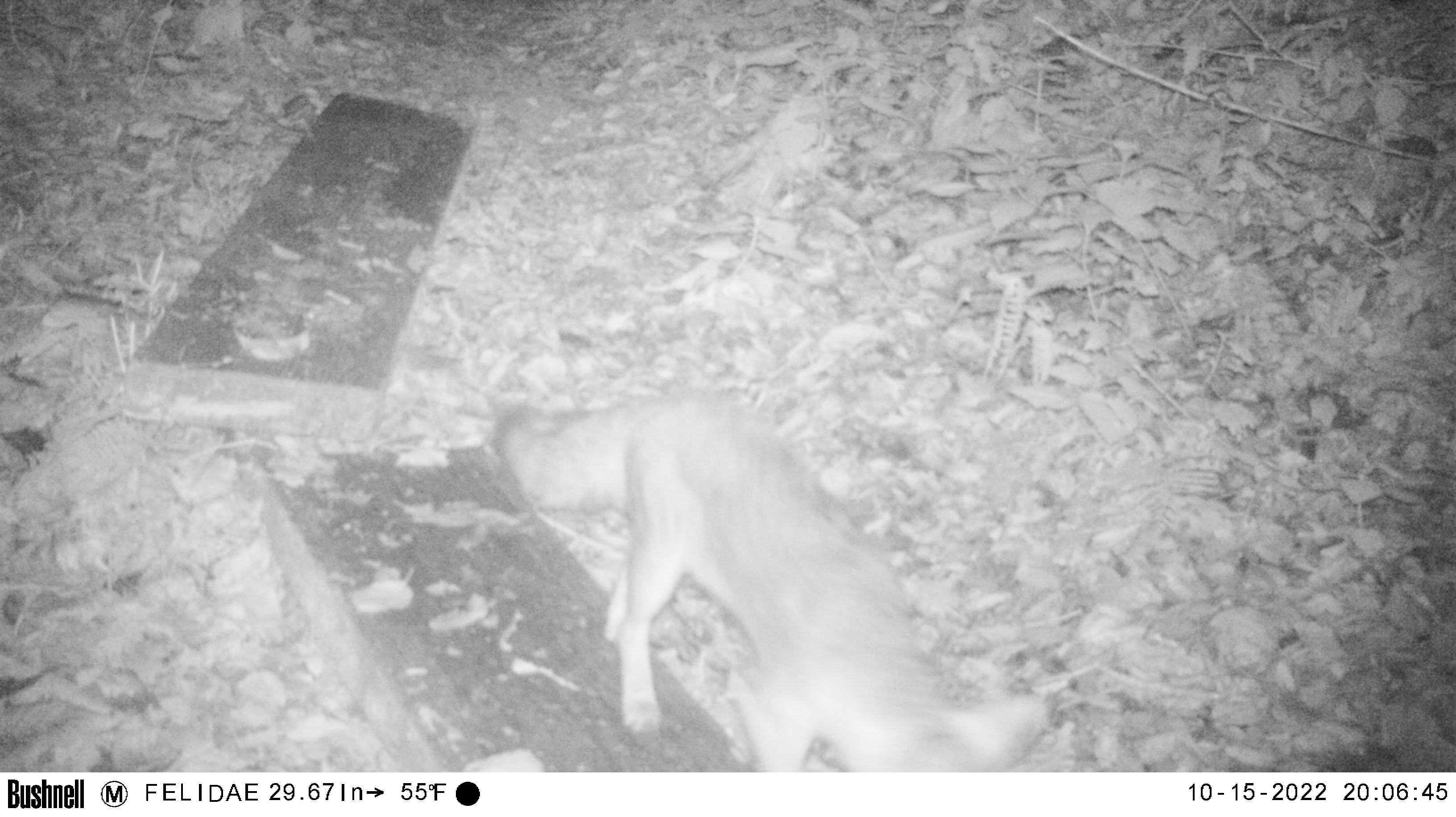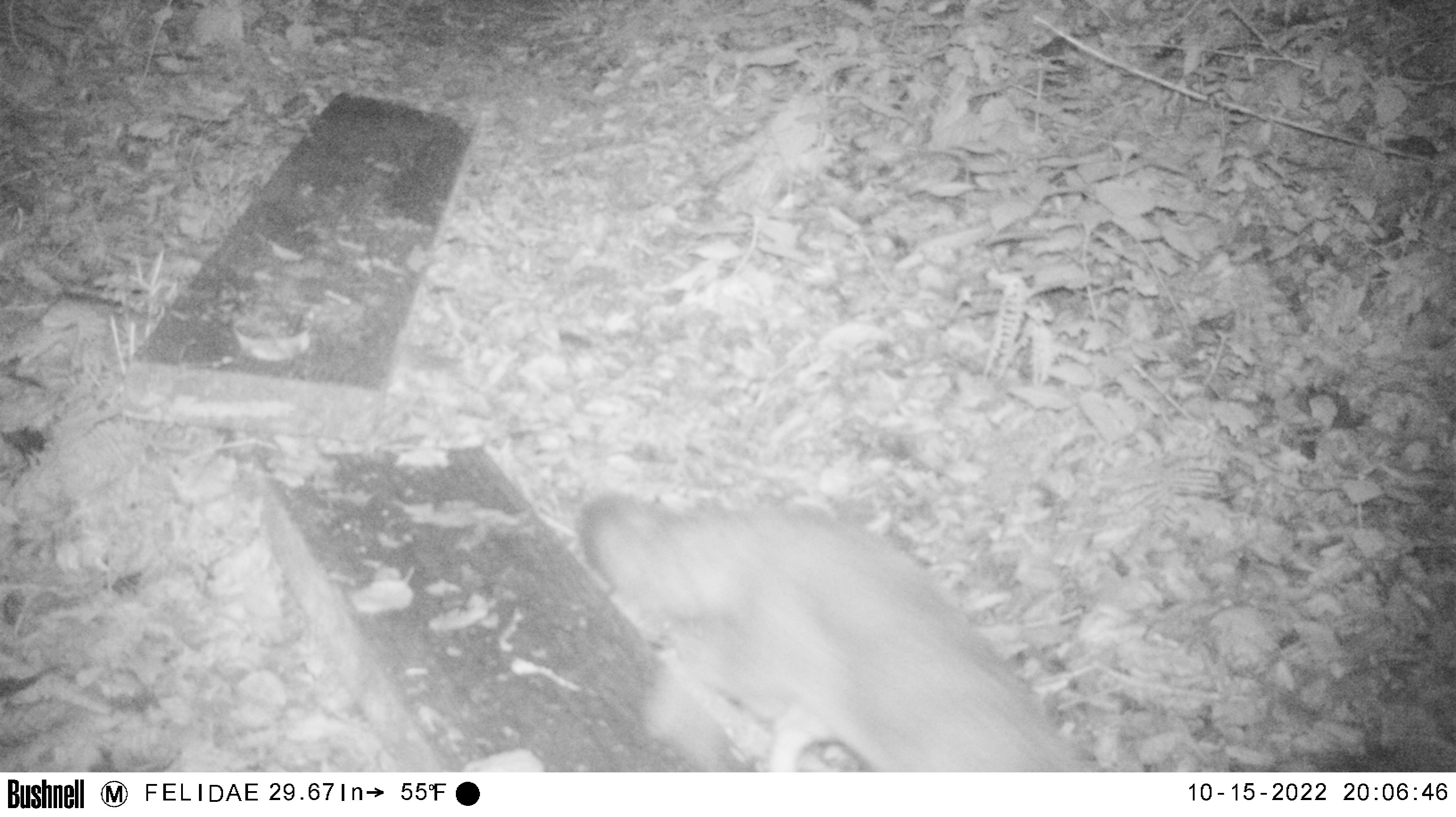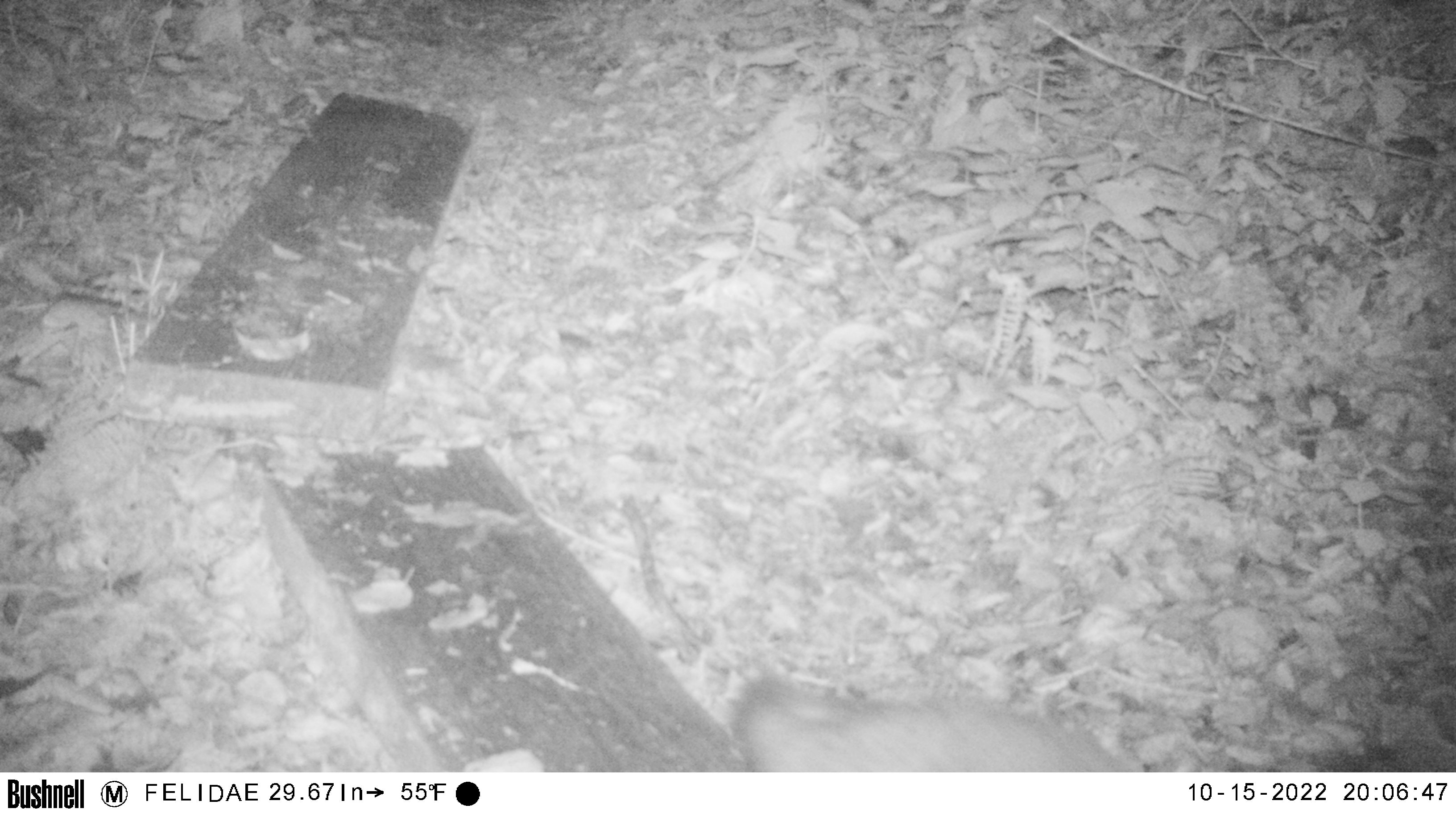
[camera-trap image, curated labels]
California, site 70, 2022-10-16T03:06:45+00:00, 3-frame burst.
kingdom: Animalia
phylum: Chordata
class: Mammalia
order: Carnivora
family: Canidae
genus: Urocyon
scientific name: Urocyon cinereoargenteus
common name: gray fox